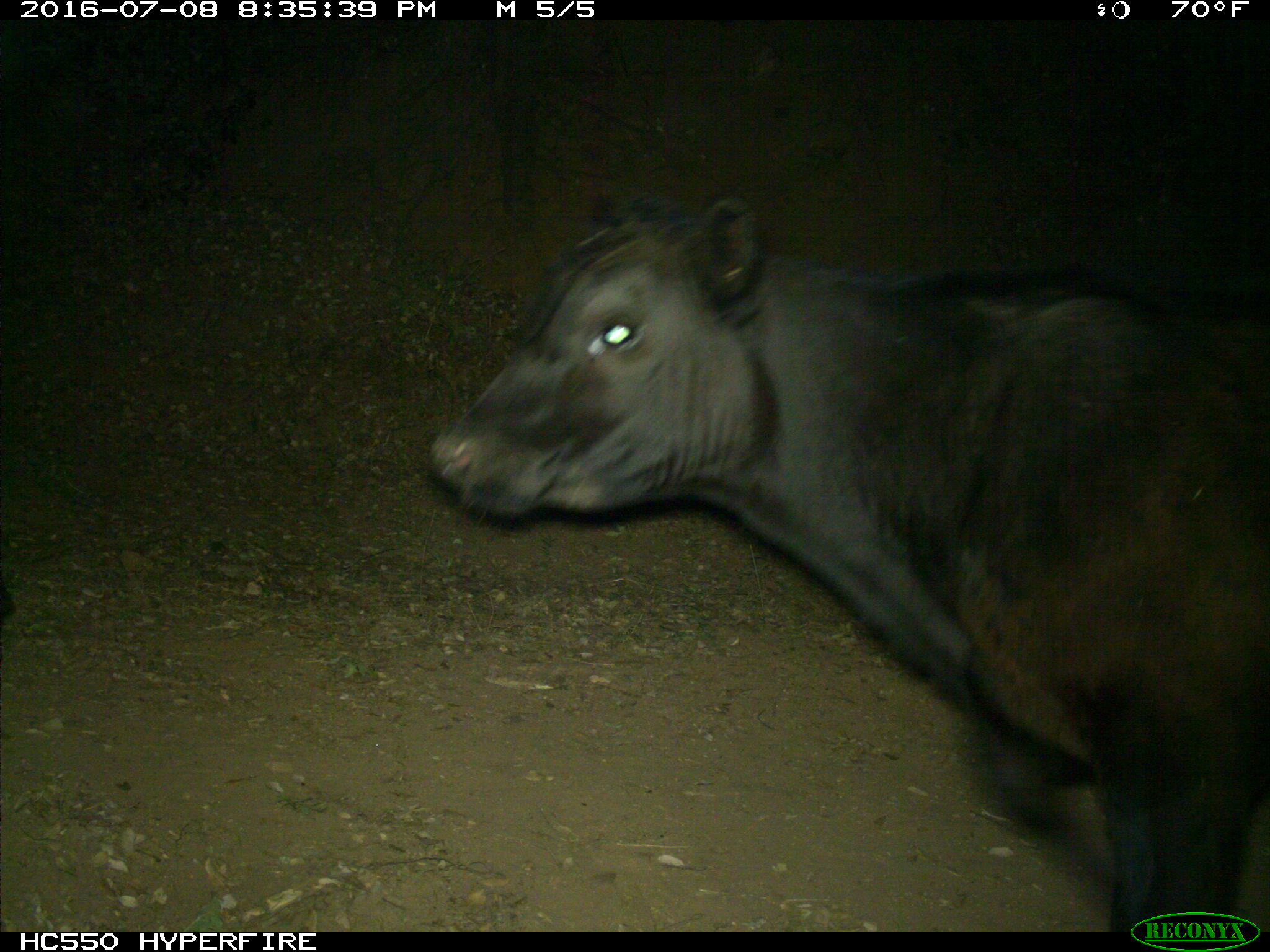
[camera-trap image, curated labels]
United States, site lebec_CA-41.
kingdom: Animalia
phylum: Chordata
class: Mammalia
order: Artiodactyla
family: Bovidae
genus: Bos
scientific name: Bos taurus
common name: domestic cow